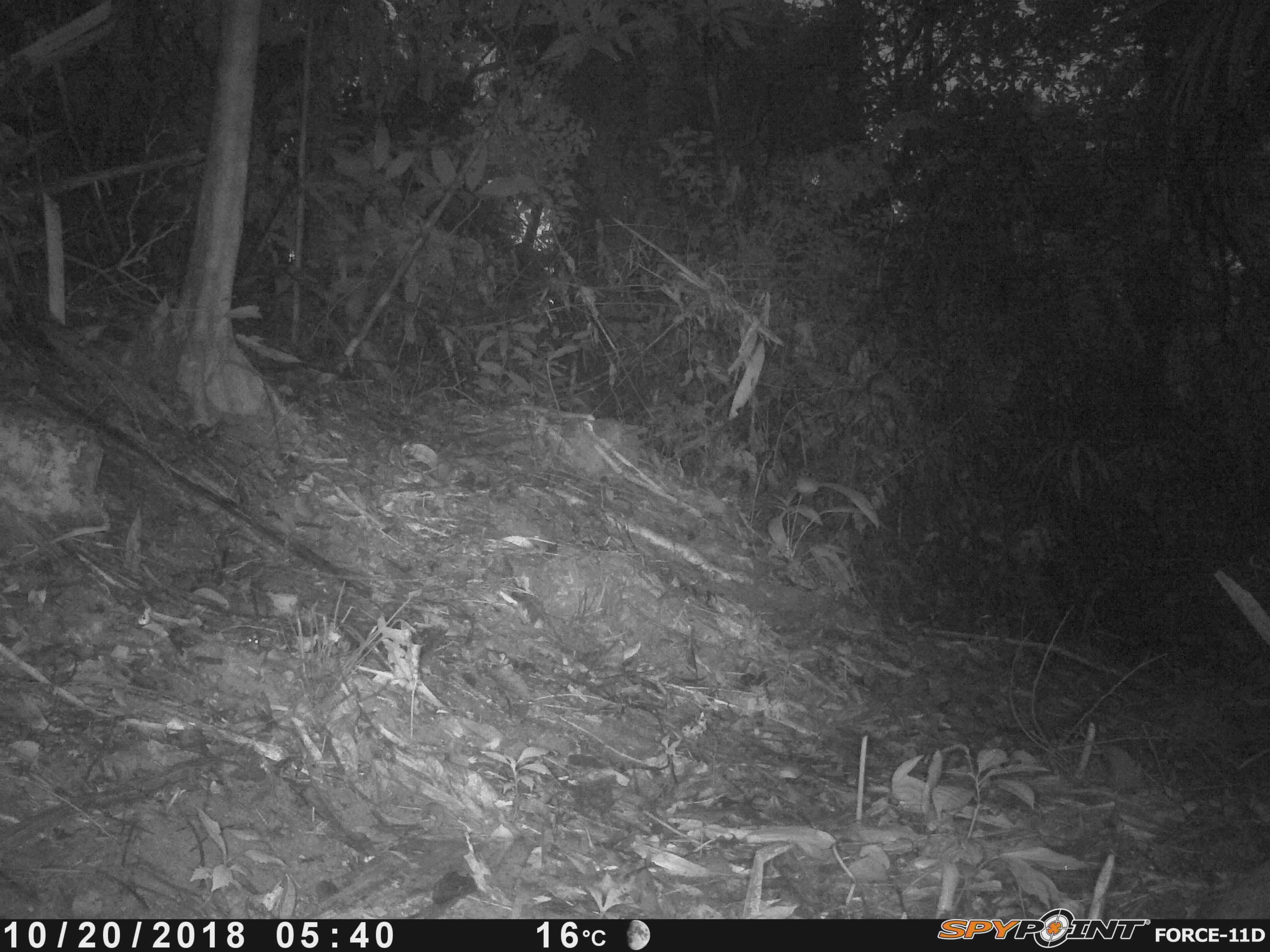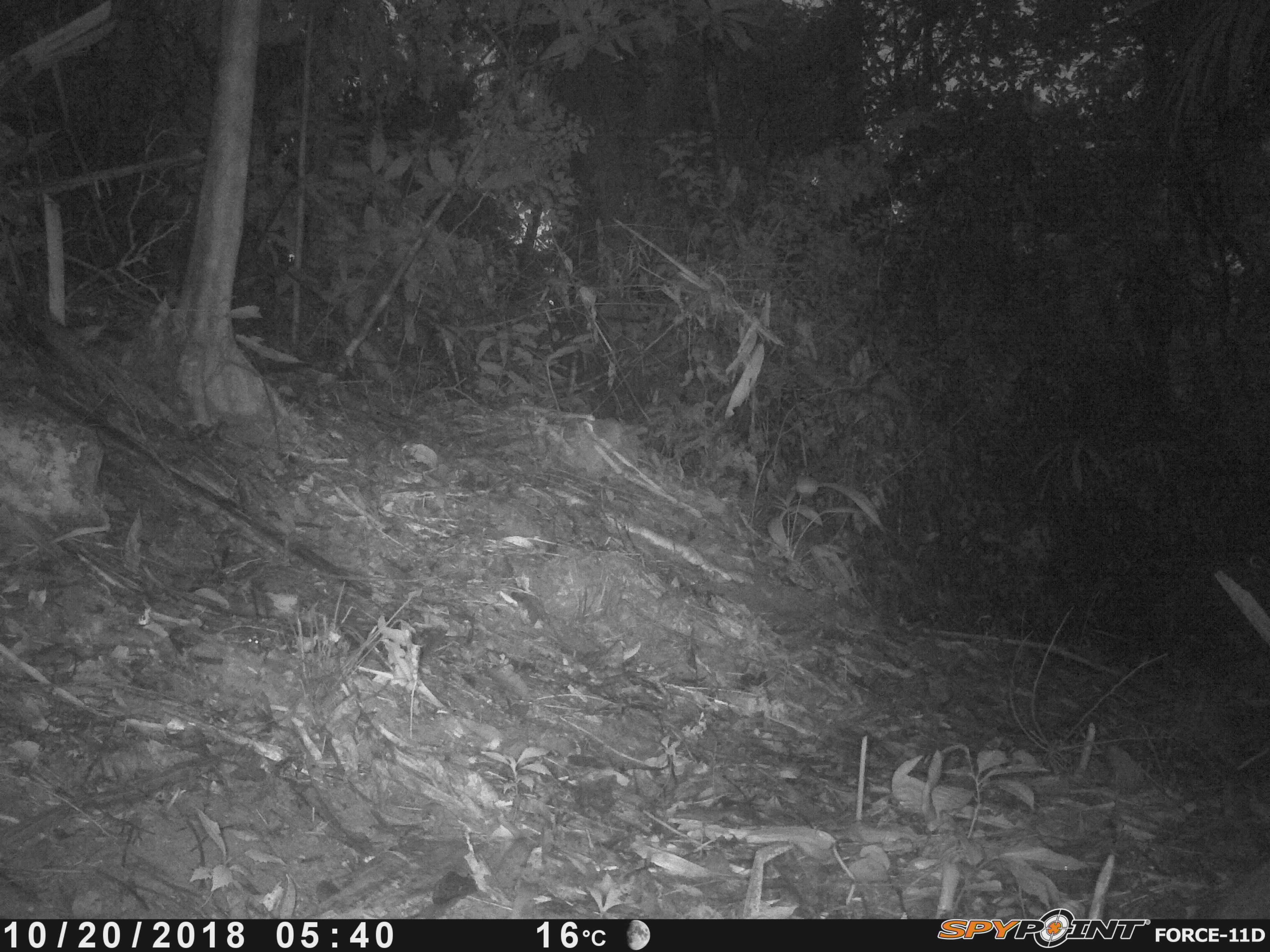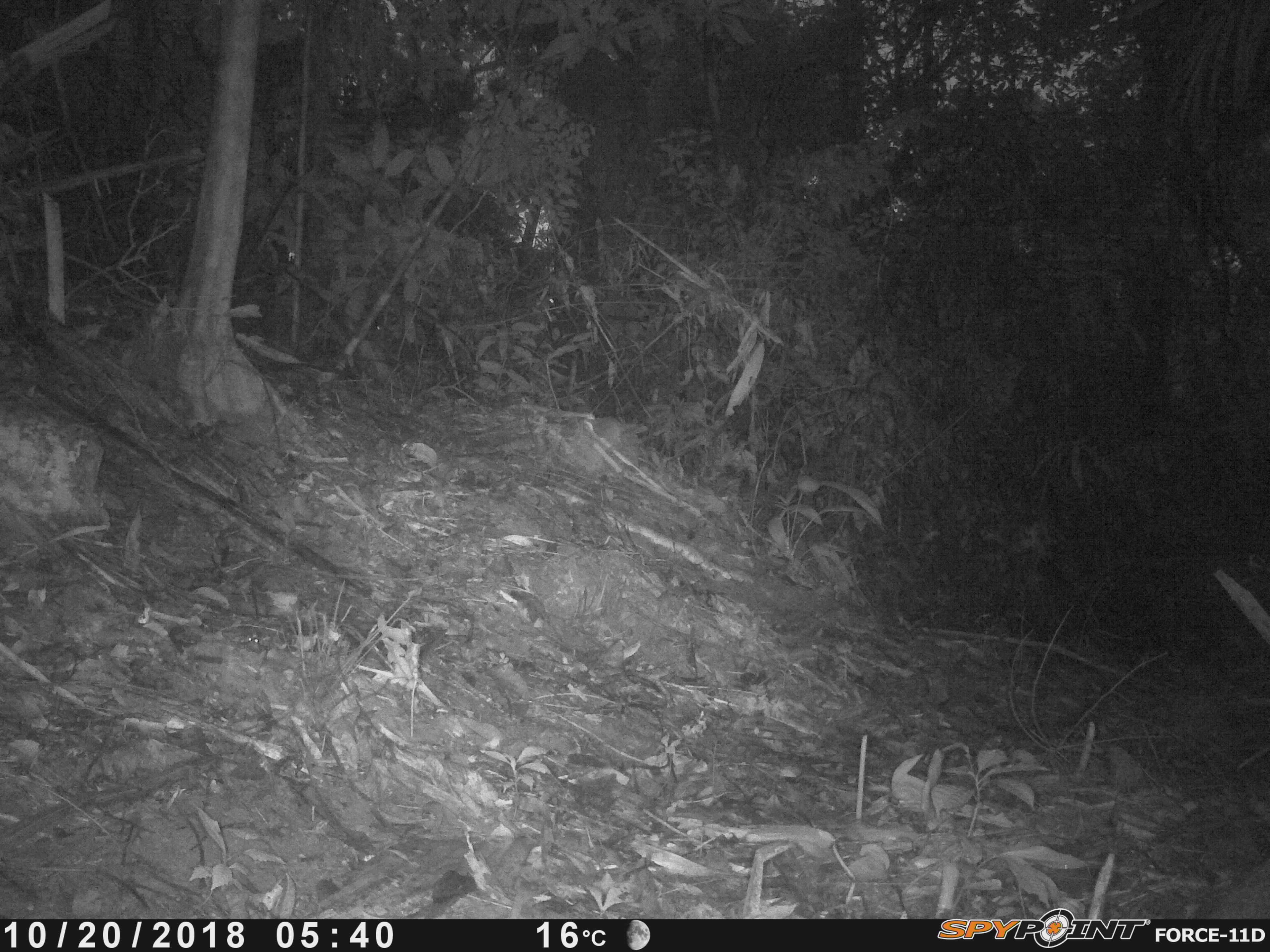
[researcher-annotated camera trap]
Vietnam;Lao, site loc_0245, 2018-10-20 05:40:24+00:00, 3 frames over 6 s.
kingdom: Animalia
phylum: Chordata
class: Mammalia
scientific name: Mammalia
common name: mammal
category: unidentified small mammal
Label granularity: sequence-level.